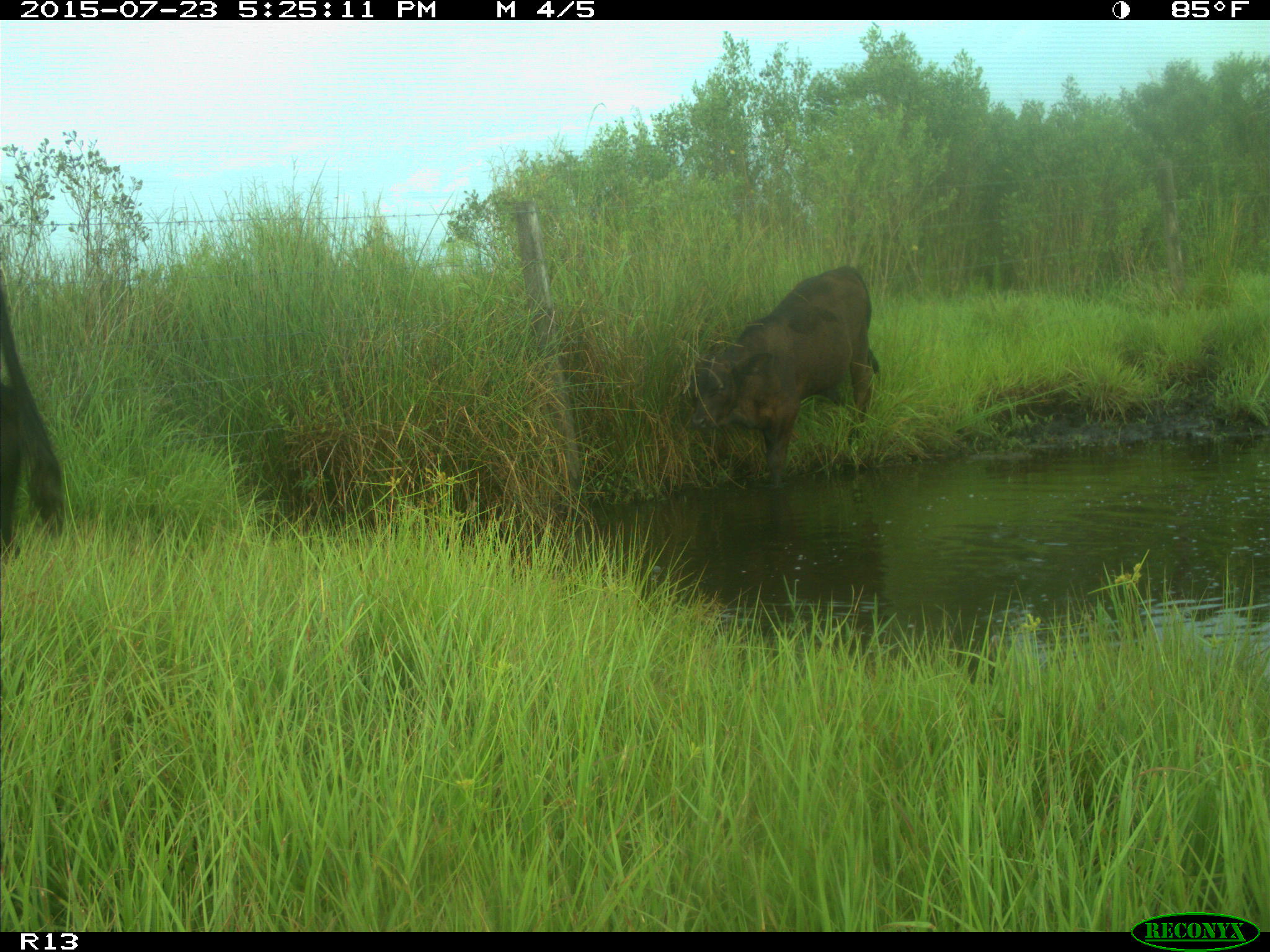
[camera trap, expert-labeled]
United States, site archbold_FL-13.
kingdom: Animalia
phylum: Chordata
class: Mammalia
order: Artiodactyla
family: Bovidae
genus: Bos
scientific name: Bos taurus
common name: domestic cow